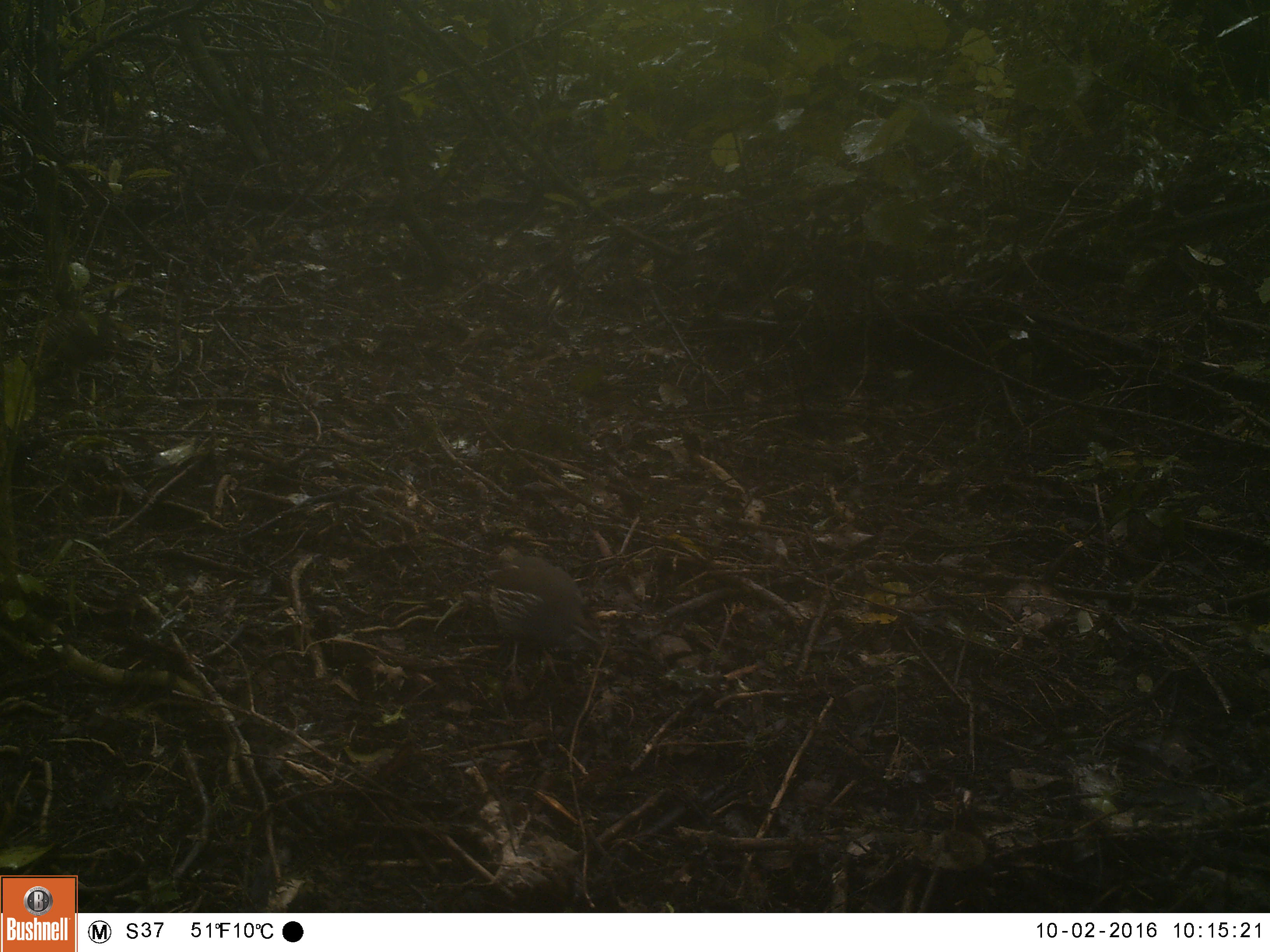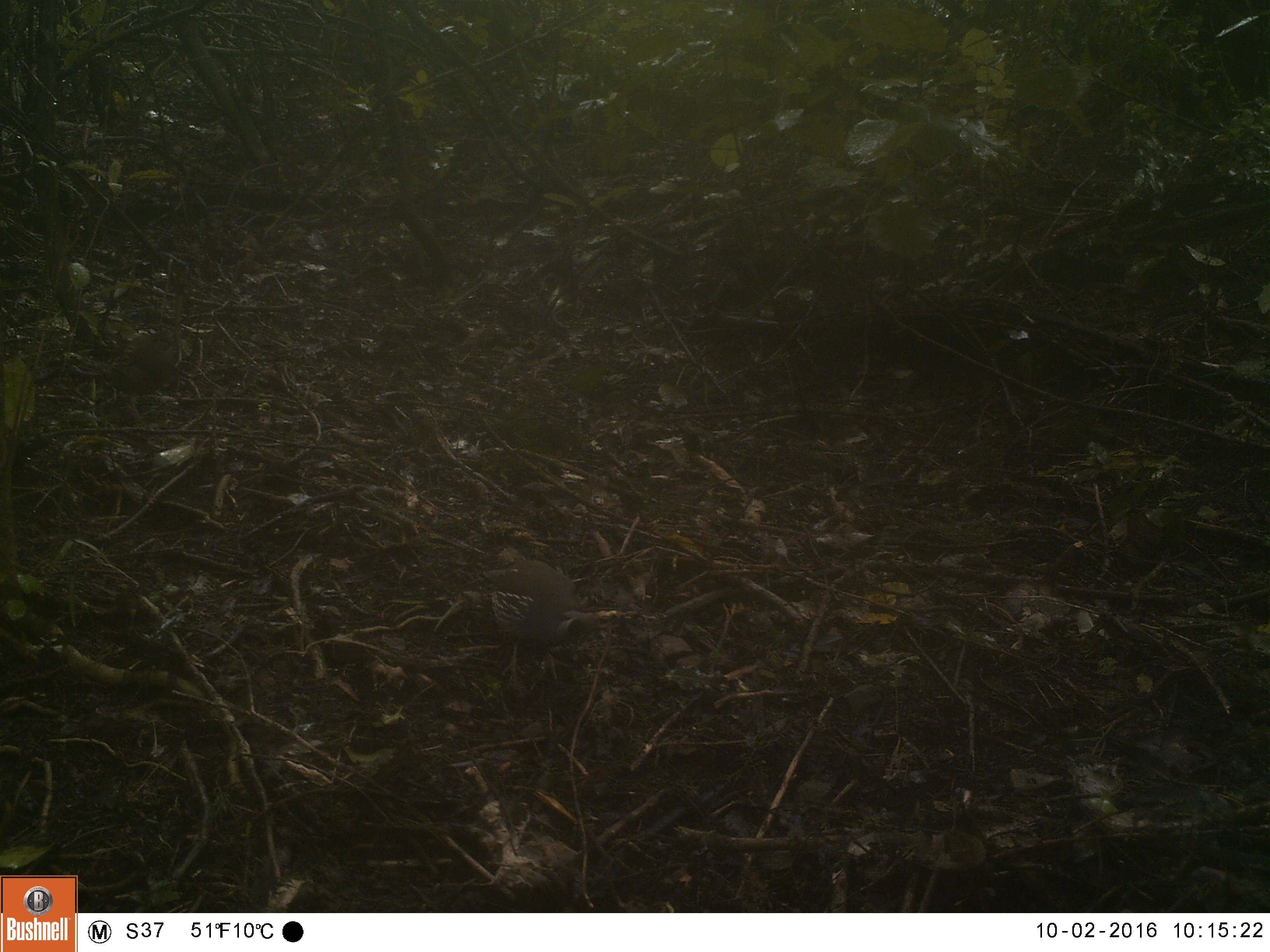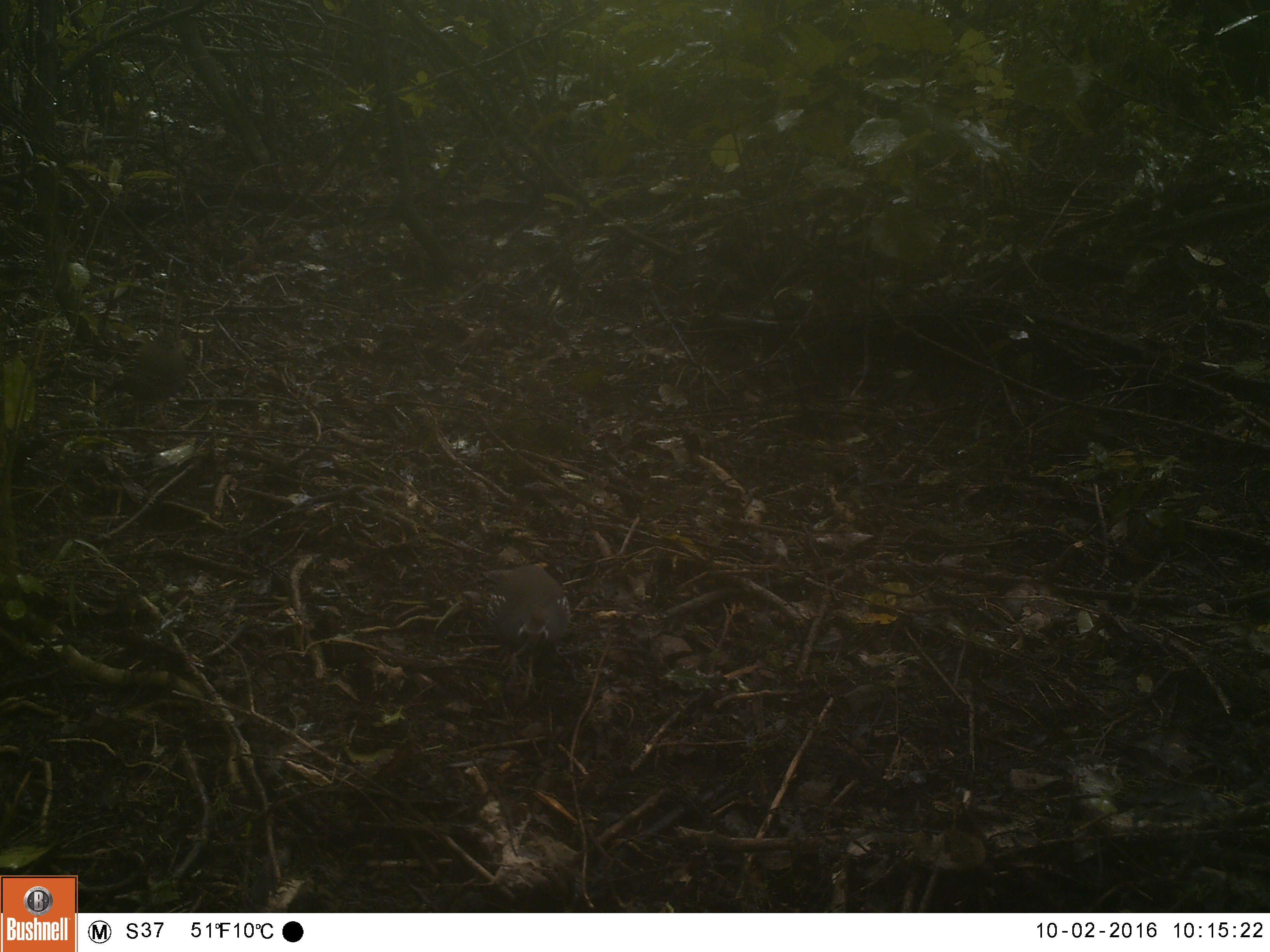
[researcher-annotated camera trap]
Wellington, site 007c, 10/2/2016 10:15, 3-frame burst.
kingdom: Animalia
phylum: Chordata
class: Aves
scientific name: Aves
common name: bird